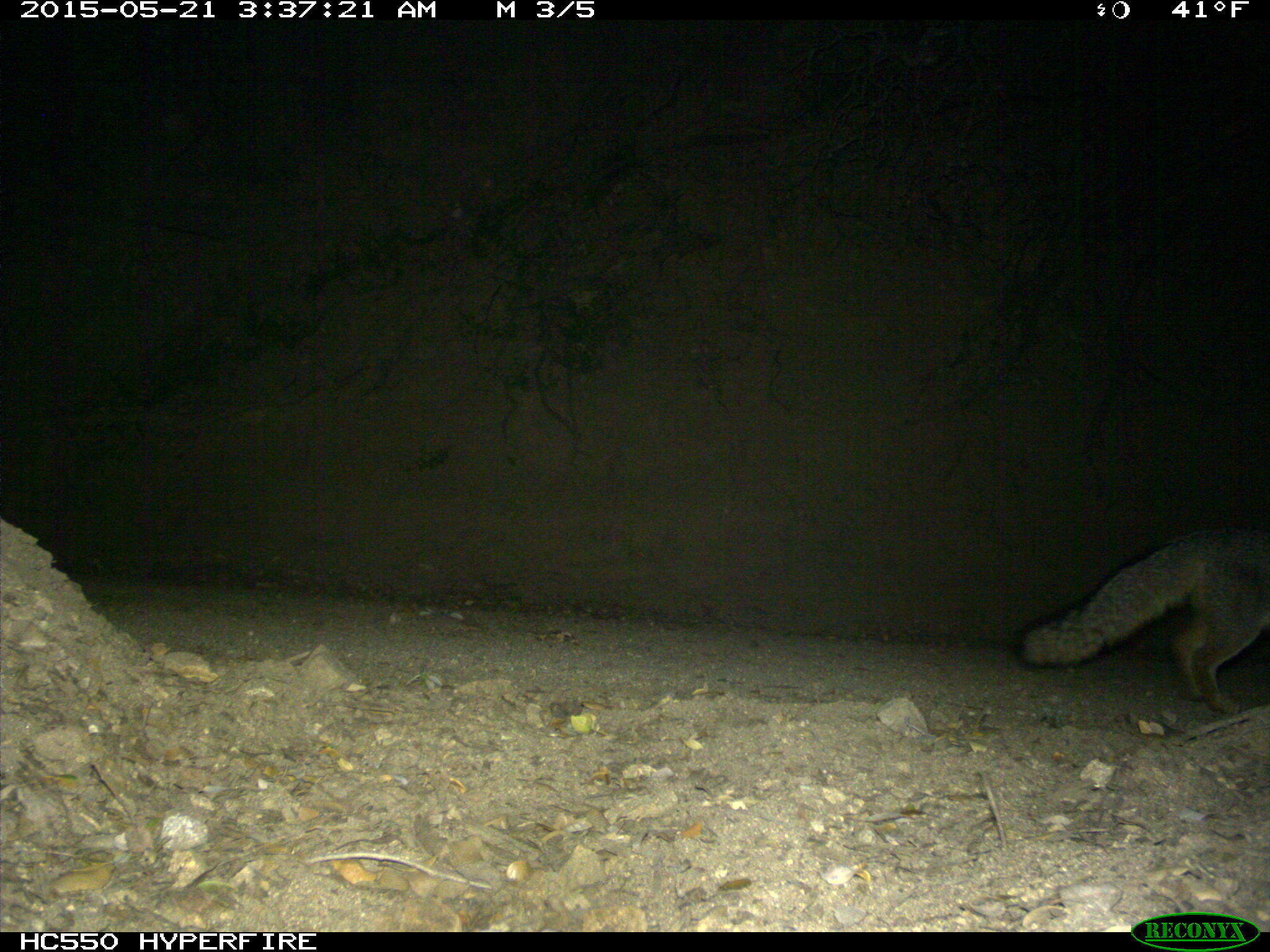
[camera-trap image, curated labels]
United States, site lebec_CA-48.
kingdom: Animalia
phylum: Chordata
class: Mammalia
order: Carnivora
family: Canidae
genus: Urocyon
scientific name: Urocyon cinereoargenteus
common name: gray fox